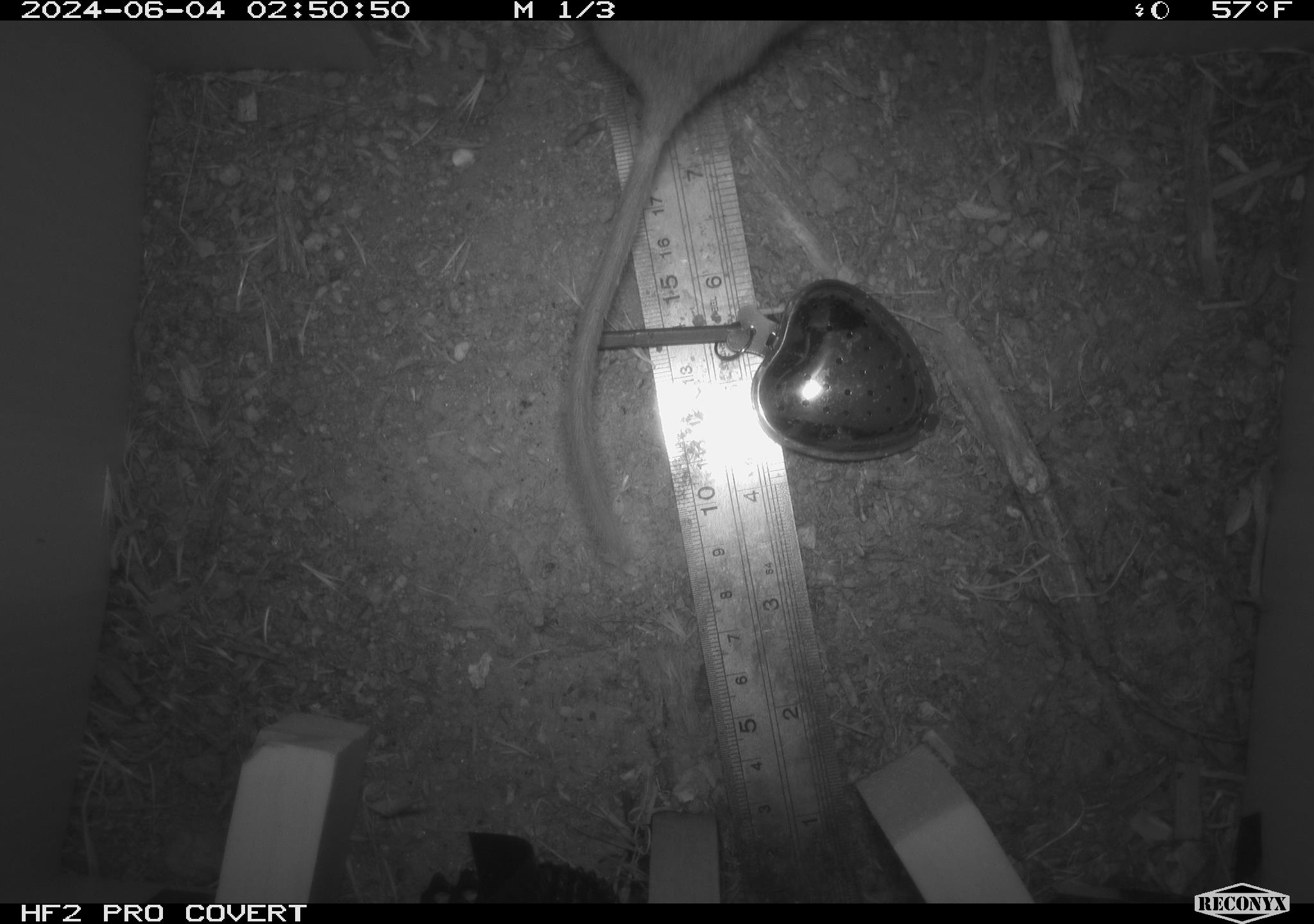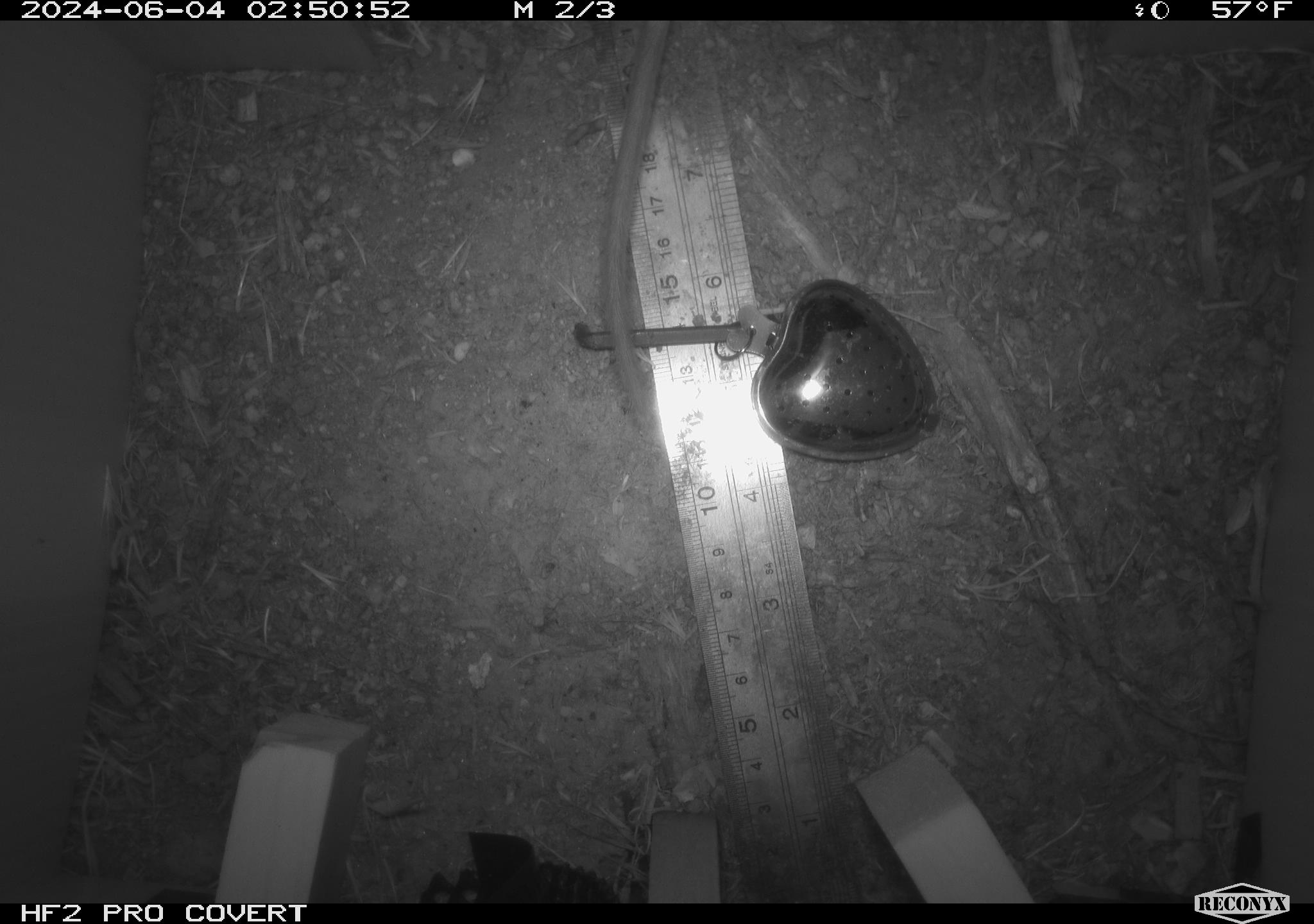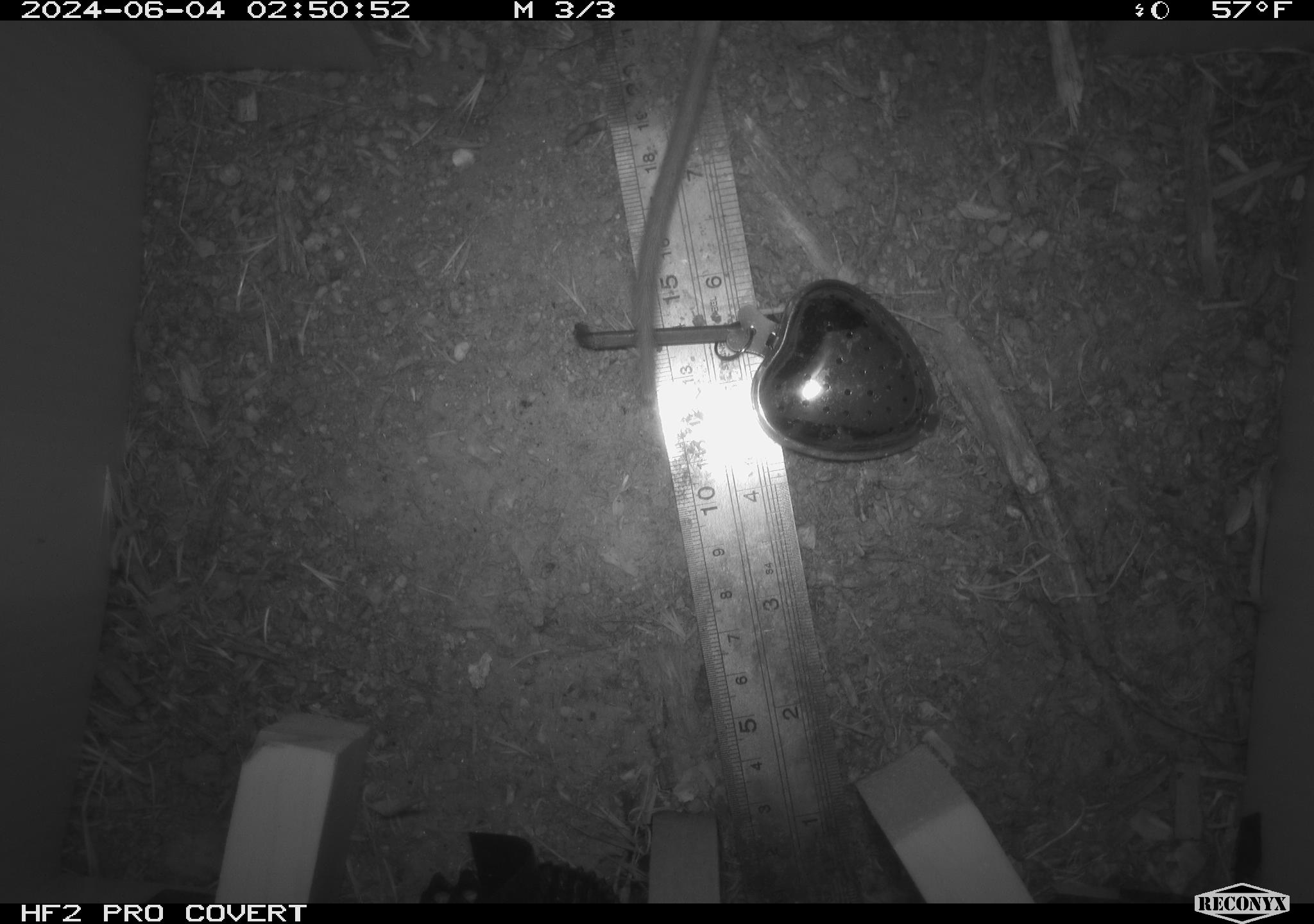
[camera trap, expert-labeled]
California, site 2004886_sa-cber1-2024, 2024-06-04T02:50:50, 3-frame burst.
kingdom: Animalia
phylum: Chordata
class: Mammalia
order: Rodentia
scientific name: Rodentia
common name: mouse species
Mouse species (Rodentia).